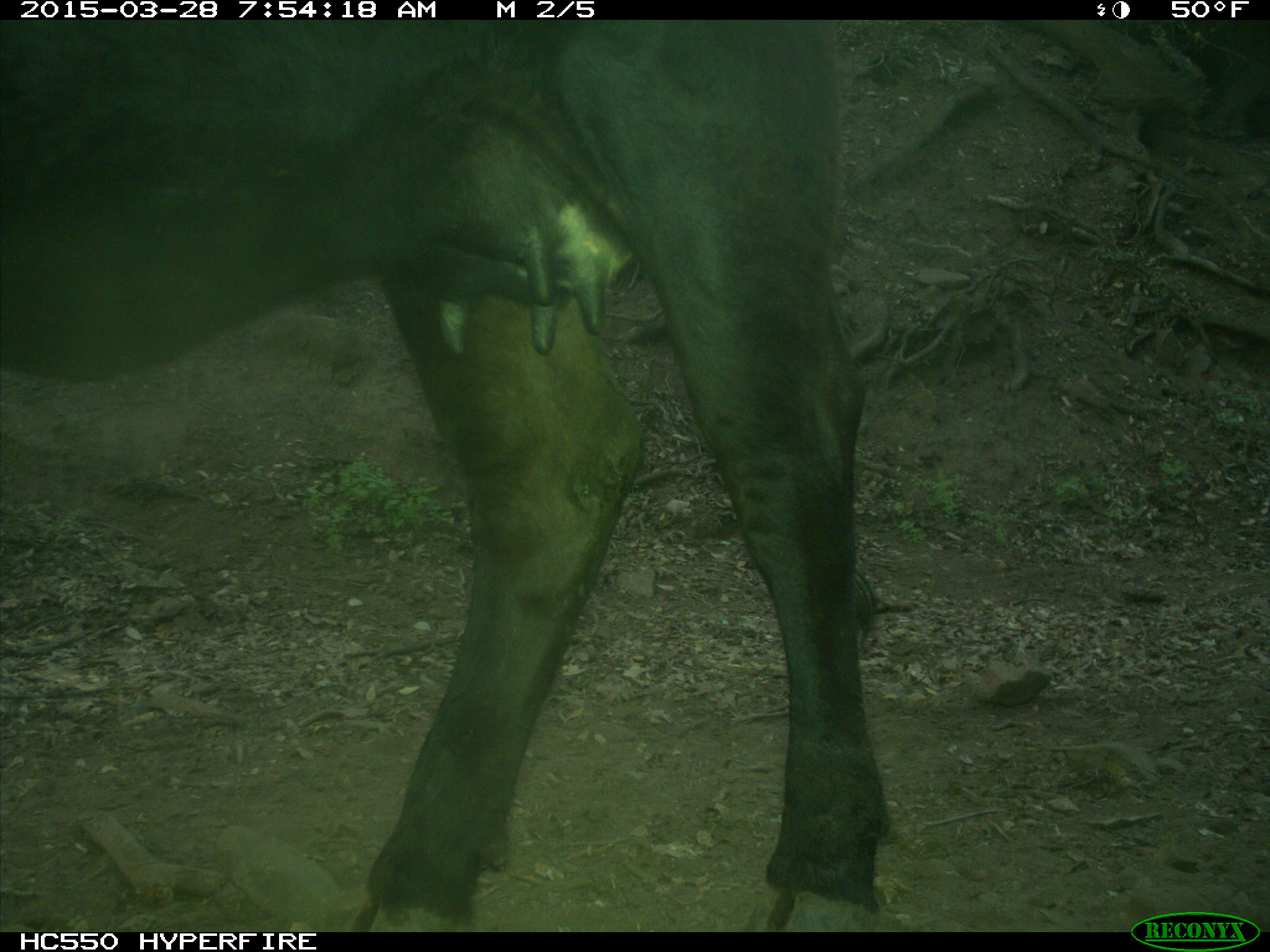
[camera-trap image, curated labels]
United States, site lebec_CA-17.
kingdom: Animalia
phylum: Chordata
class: Mammalia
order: Artiodactyla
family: Bovidae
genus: Bos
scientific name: Bos taurus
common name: domestic cow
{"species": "Bos taurus (domestic cow)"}